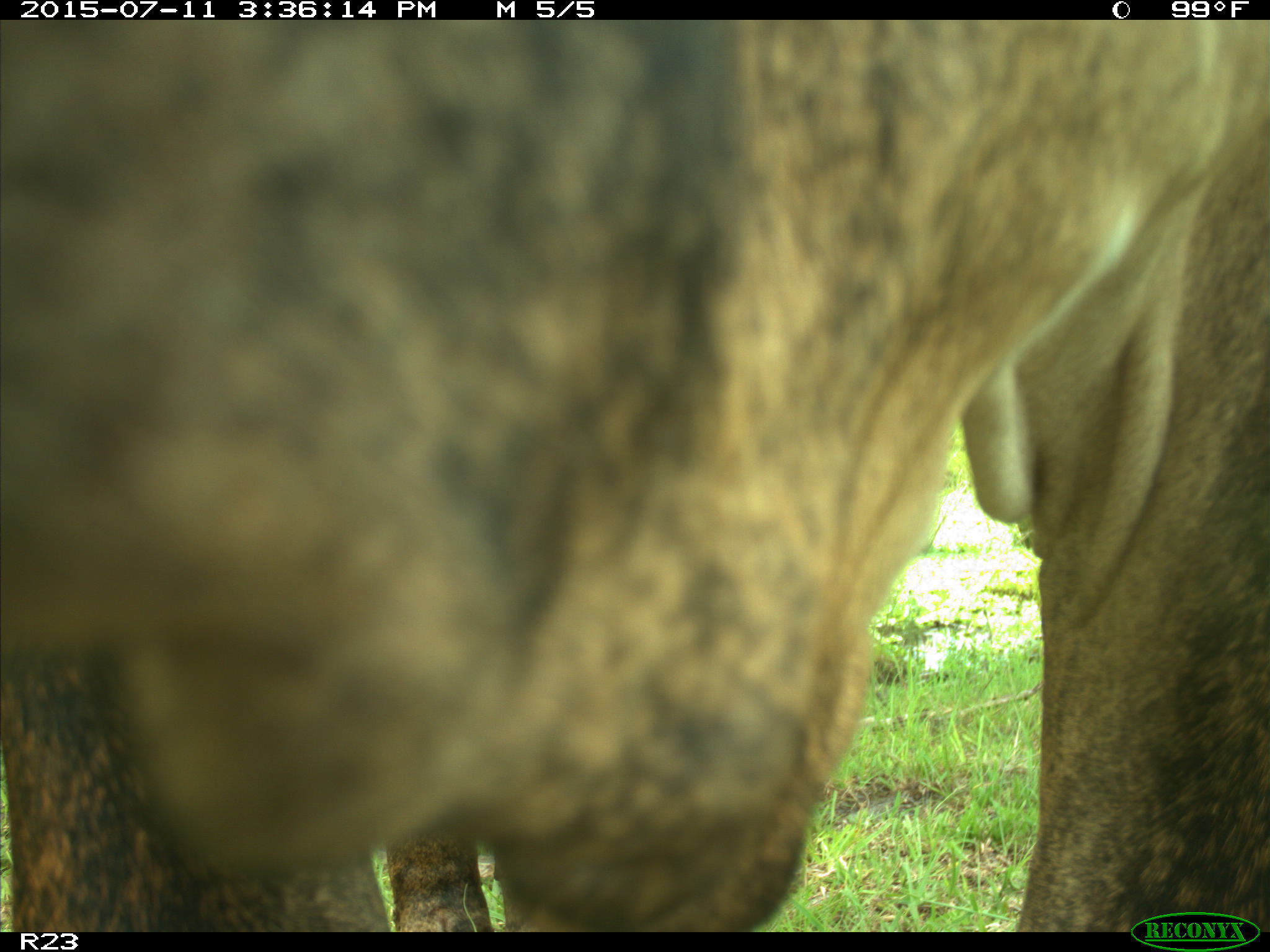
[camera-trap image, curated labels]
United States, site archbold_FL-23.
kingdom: Animalia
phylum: Chordata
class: Mammalia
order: Artiodactyla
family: Bovidae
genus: Bos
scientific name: Bos taurus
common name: domestic cow